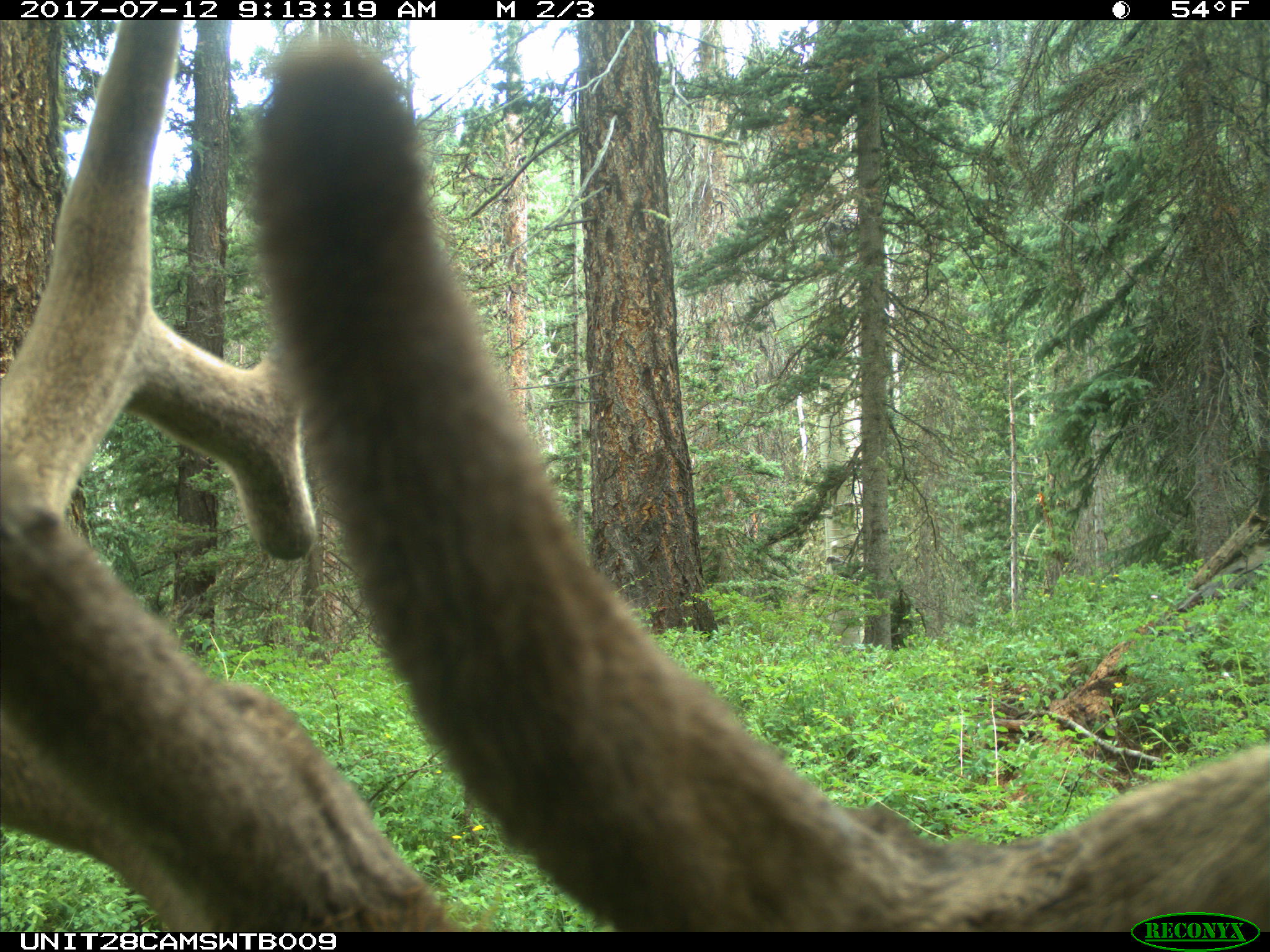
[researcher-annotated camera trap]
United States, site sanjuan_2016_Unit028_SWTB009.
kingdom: Animalia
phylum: Chordata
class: Mammalia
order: Artiodactyla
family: Cervidae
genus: Cervus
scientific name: Cervus elaphus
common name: red deer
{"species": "Cervus elaphus (red deer)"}